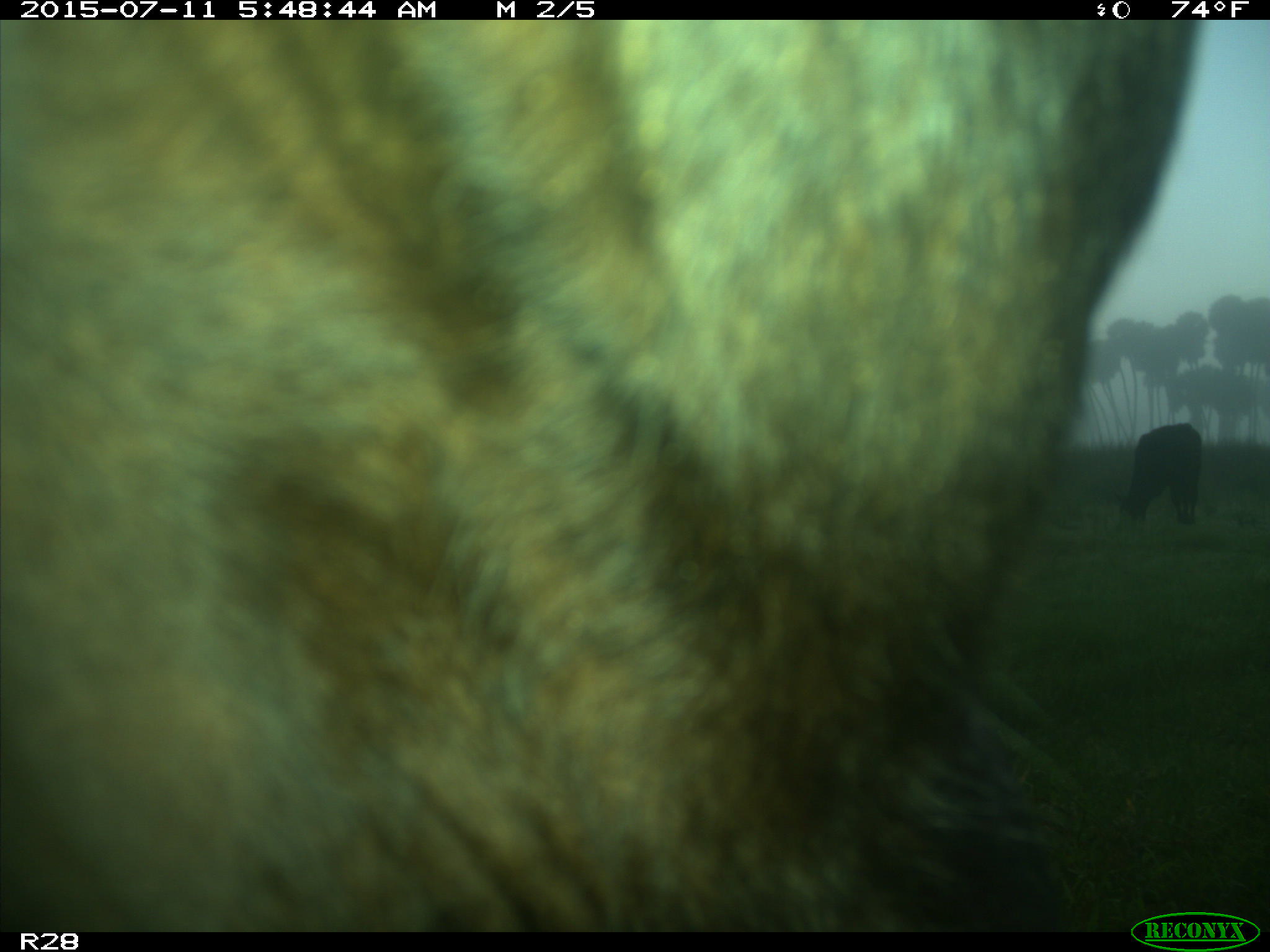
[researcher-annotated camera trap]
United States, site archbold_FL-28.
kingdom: Animalia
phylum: Chordata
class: Mammalia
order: Artiodactyla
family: Bovidae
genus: Bos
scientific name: Bos taurus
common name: domestic cow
Bos taurus (domestic cow).